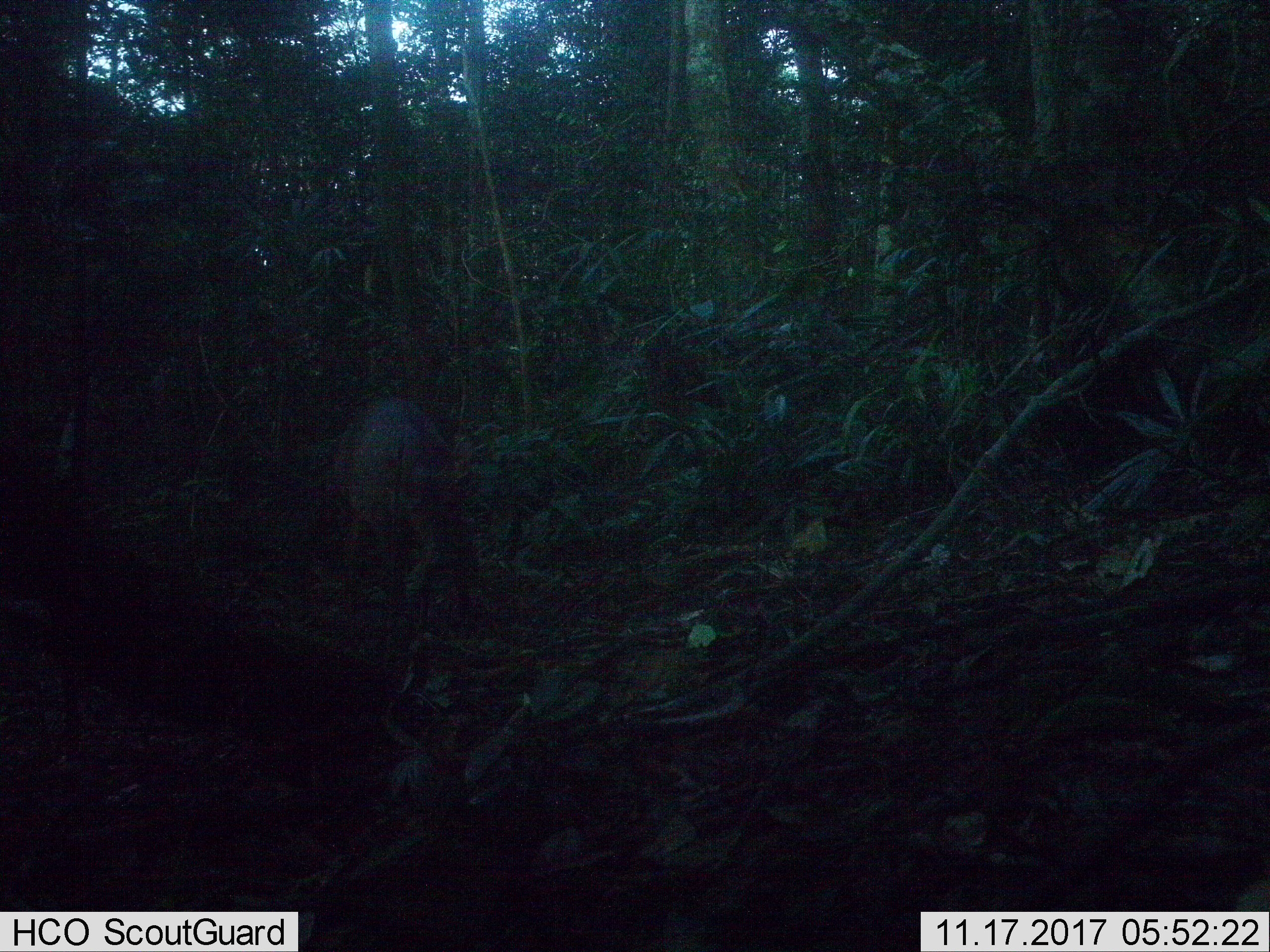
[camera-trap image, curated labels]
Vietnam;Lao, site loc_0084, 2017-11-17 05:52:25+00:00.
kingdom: Animalia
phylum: Chordata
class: Mammalia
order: Artiodactyla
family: Cervidae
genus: Muntiacus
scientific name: Muntiacus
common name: muntjacs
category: unidentified muntjac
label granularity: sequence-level